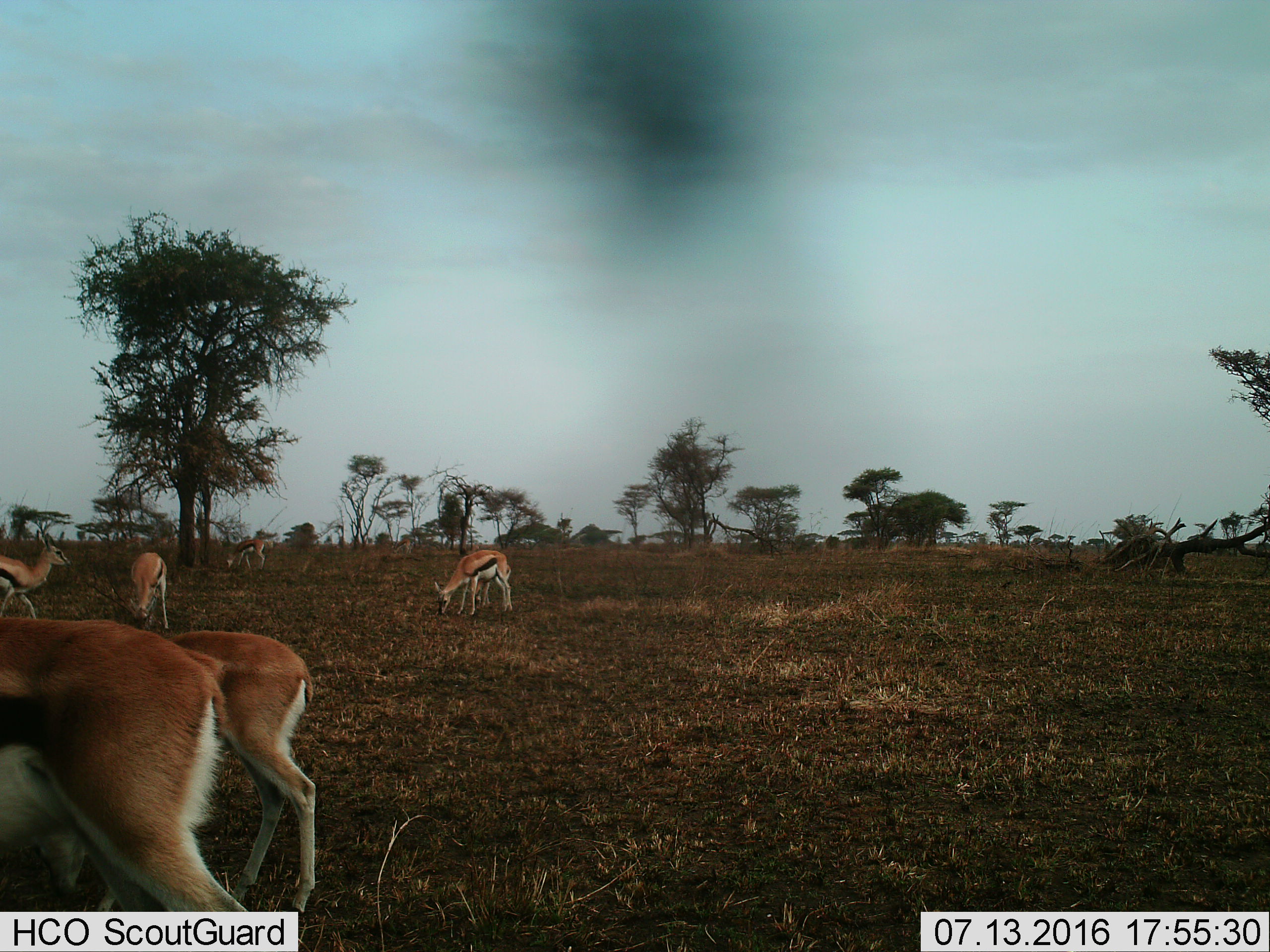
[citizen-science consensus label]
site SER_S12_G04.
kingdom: Animalia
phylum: Chordata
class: Mammalia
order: Artiodactyla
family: Bovidae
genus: Eudorcas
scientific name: Eudorcas thomsonii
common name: thomson's gazelle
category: gazellethomsons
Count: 7.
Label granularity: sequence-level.